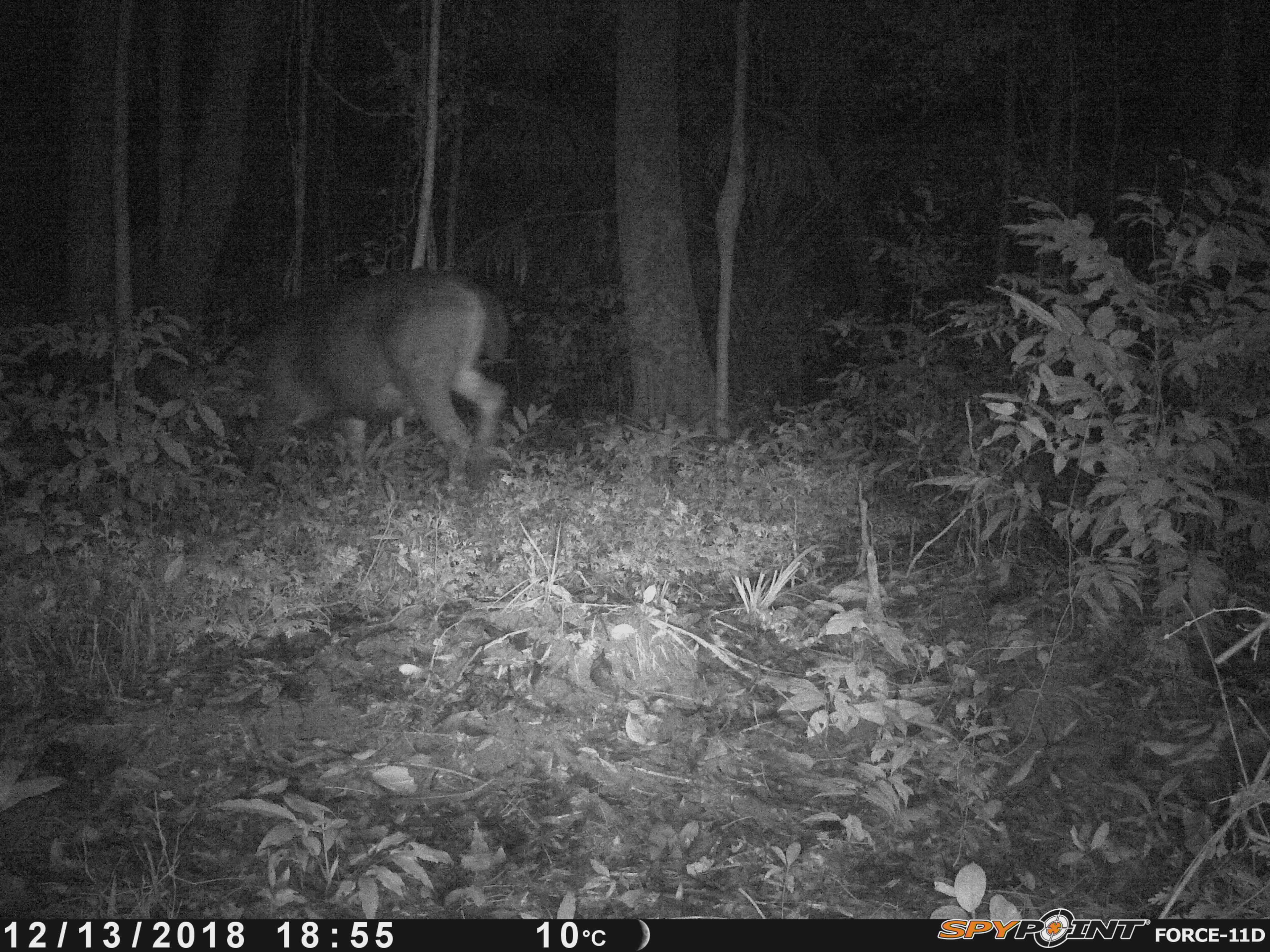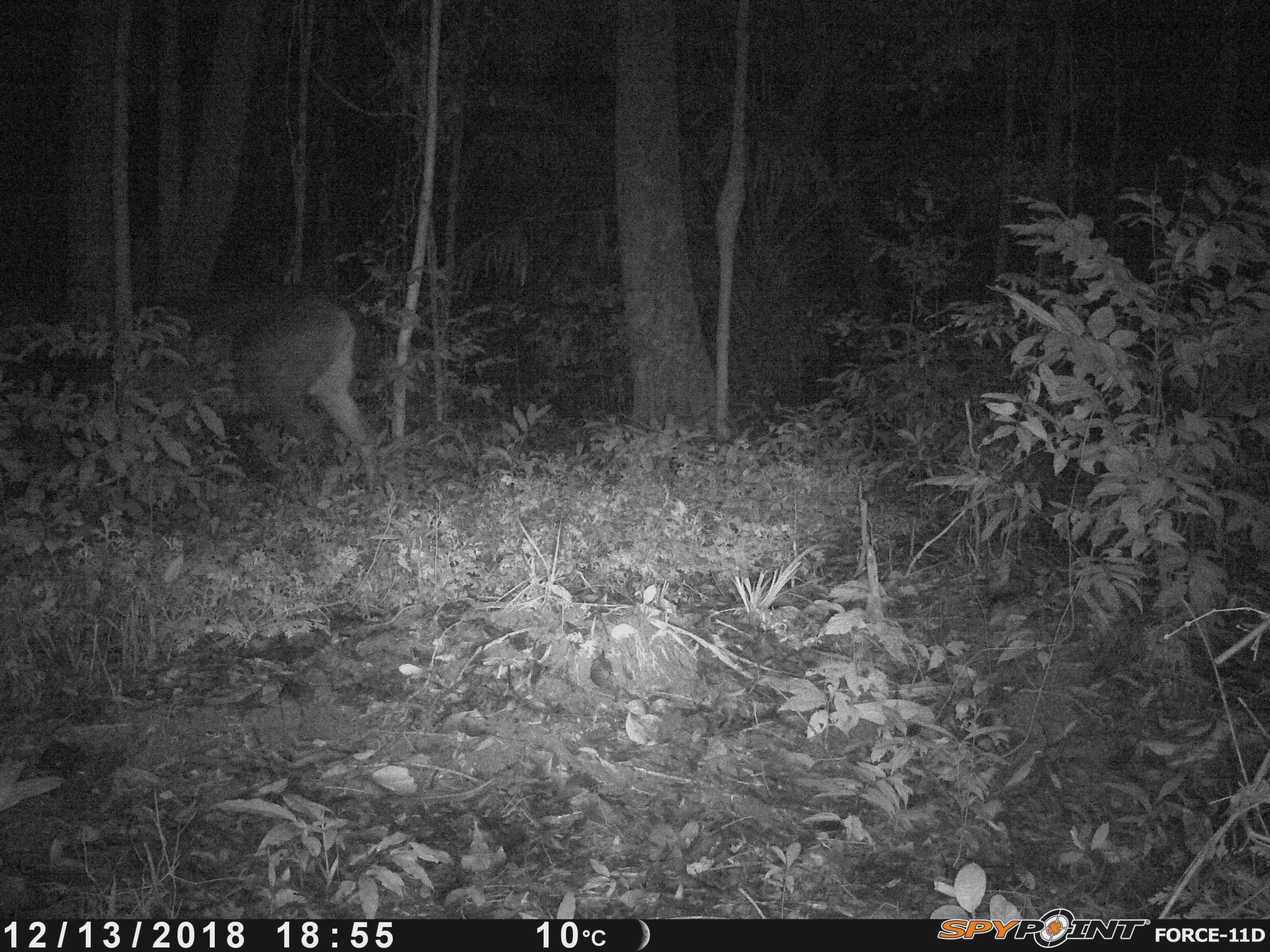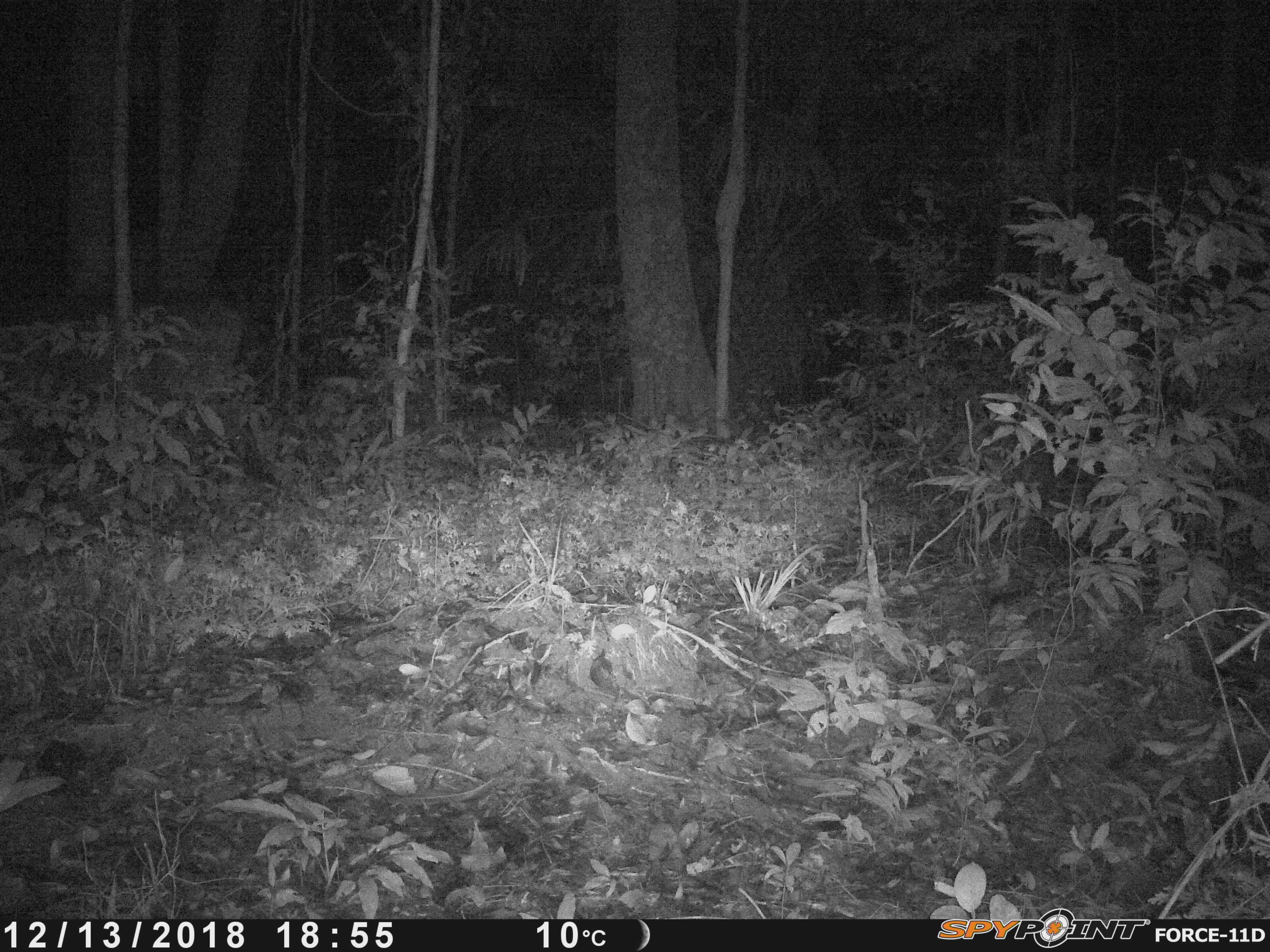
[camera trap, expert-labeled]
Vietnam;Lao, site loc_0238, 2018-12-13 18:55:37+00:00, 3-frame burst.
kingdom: Animalia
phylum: Chordata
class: Mammalia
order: Artiodactyla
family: Cervidae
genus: Rusa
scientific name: Rusa unicolor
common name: sambar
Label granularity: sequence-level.